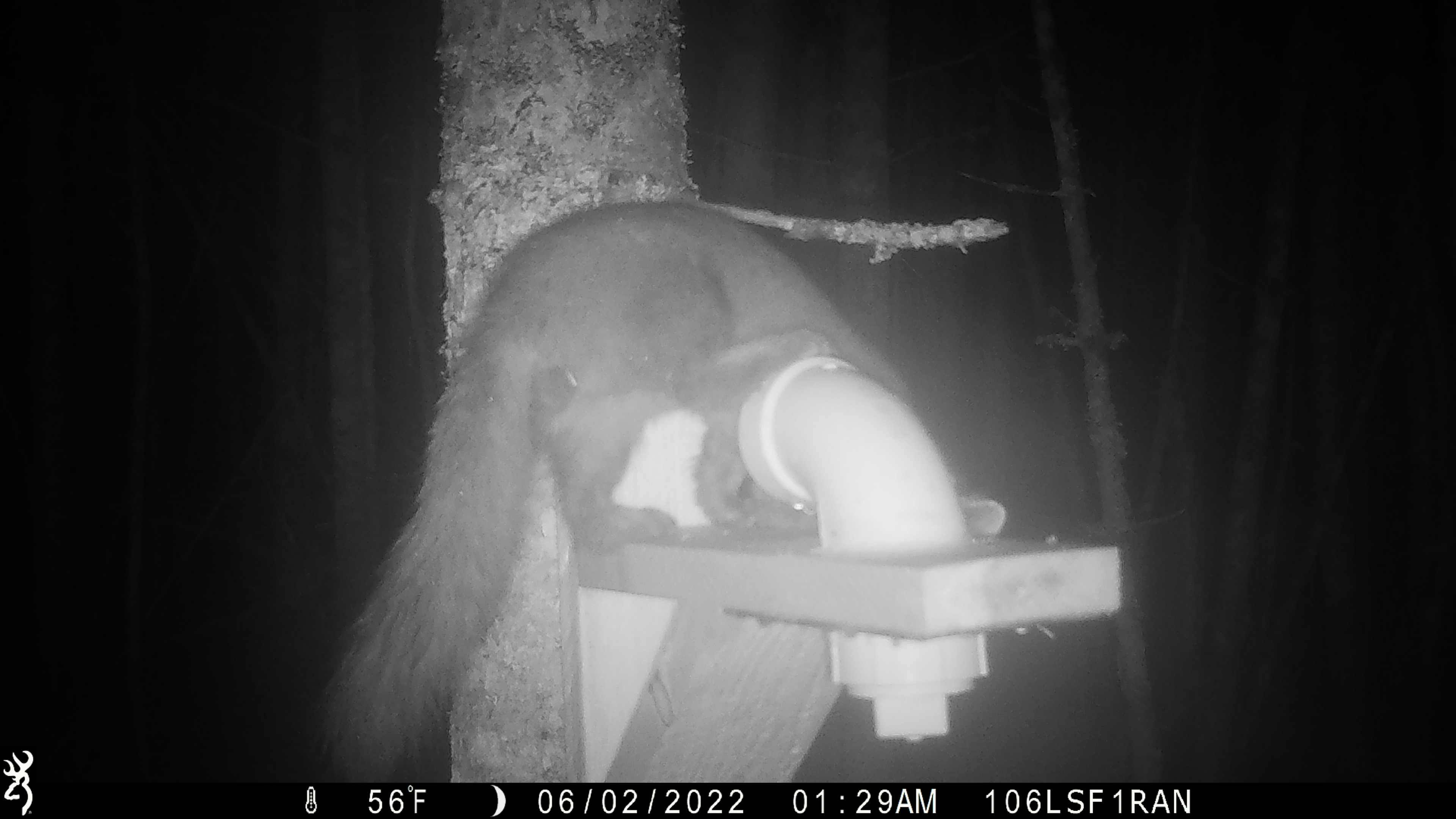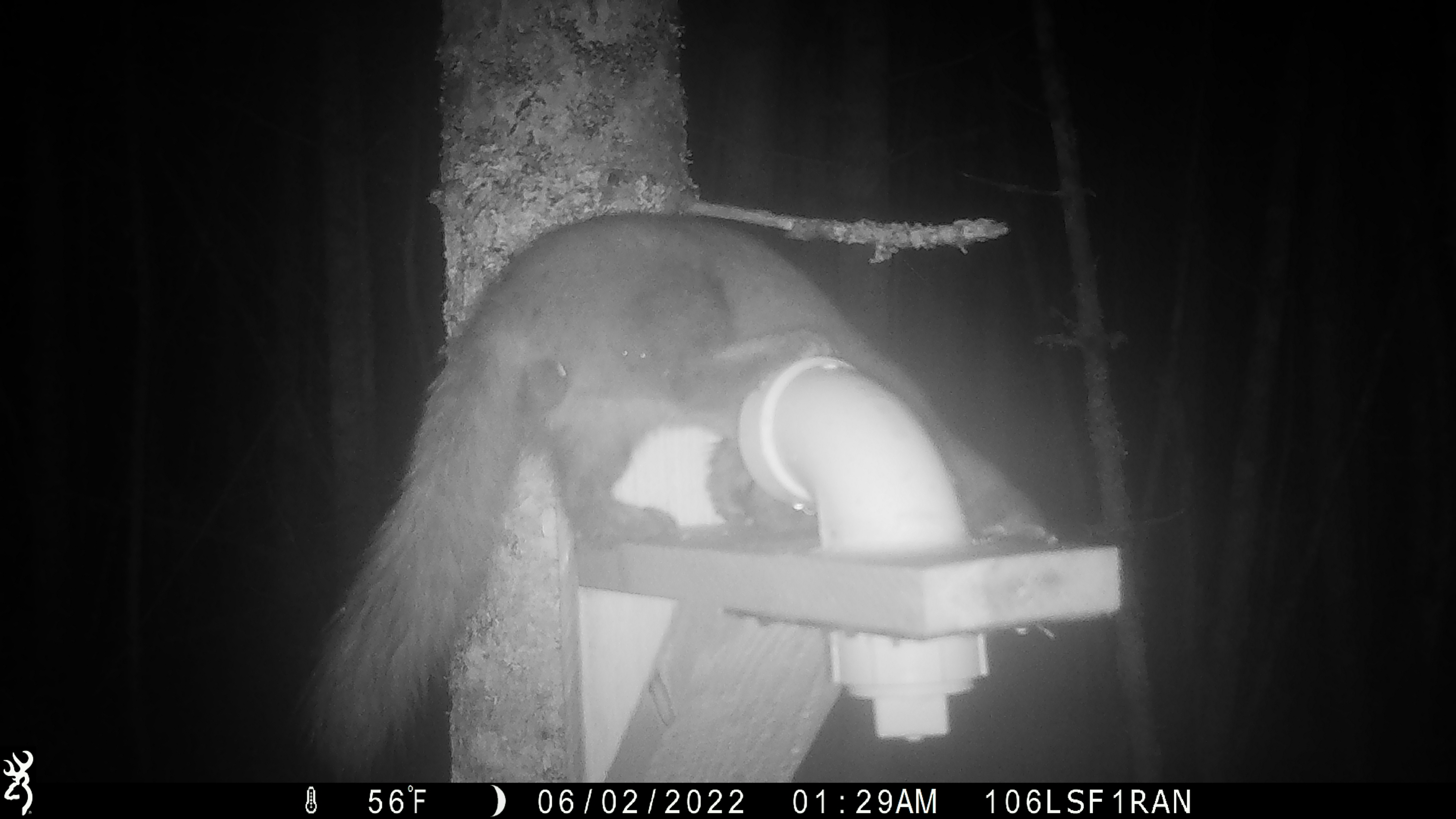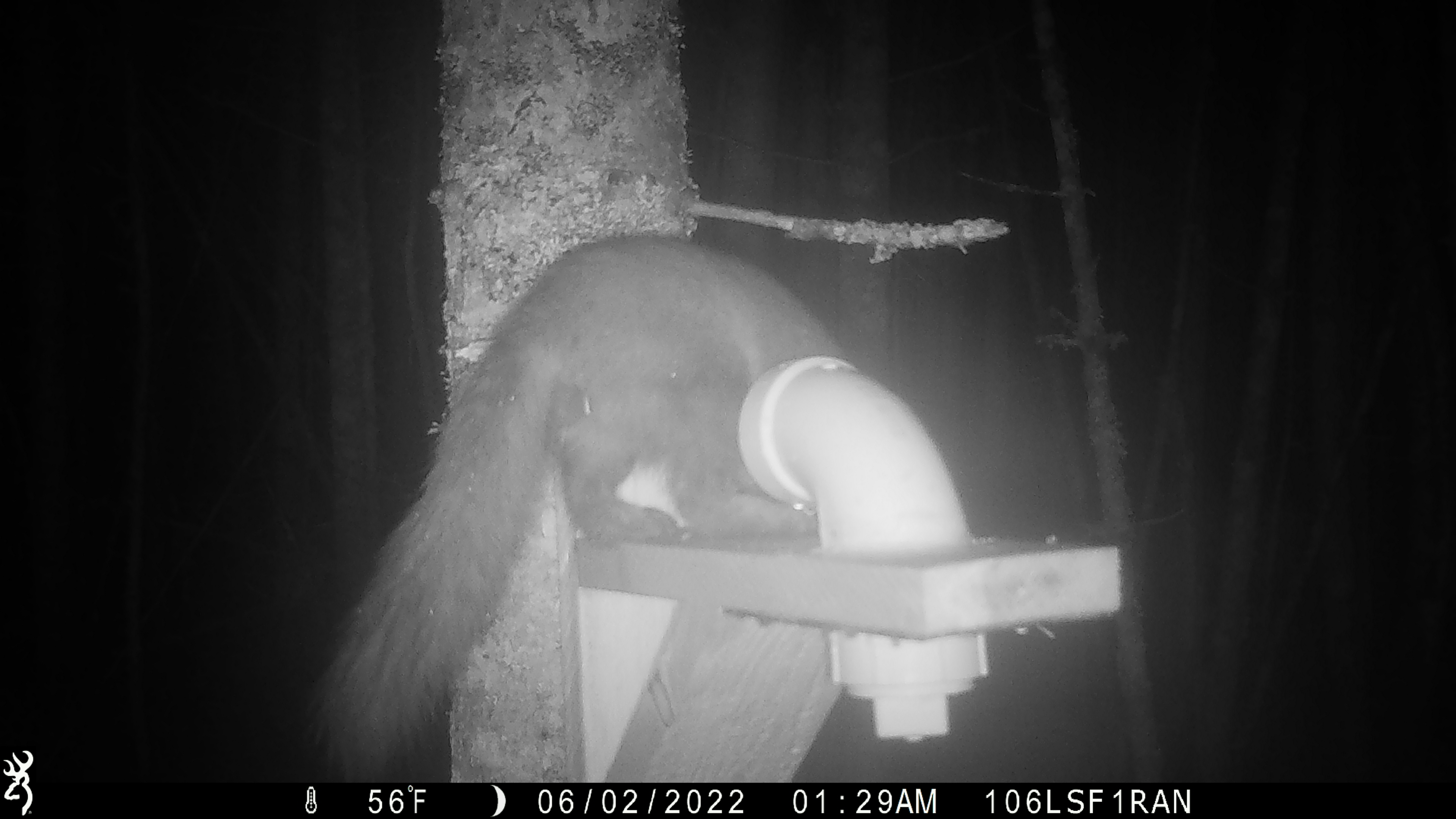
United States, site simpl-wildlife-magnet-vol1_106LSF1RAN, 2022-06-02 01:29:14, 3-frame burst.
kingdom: Animalia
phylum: Chordata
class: Mammalia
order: Carnivora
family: Mustelidae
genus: Martes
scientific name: Martes americana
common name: american marten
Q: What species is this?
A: American marten (Martes americana).